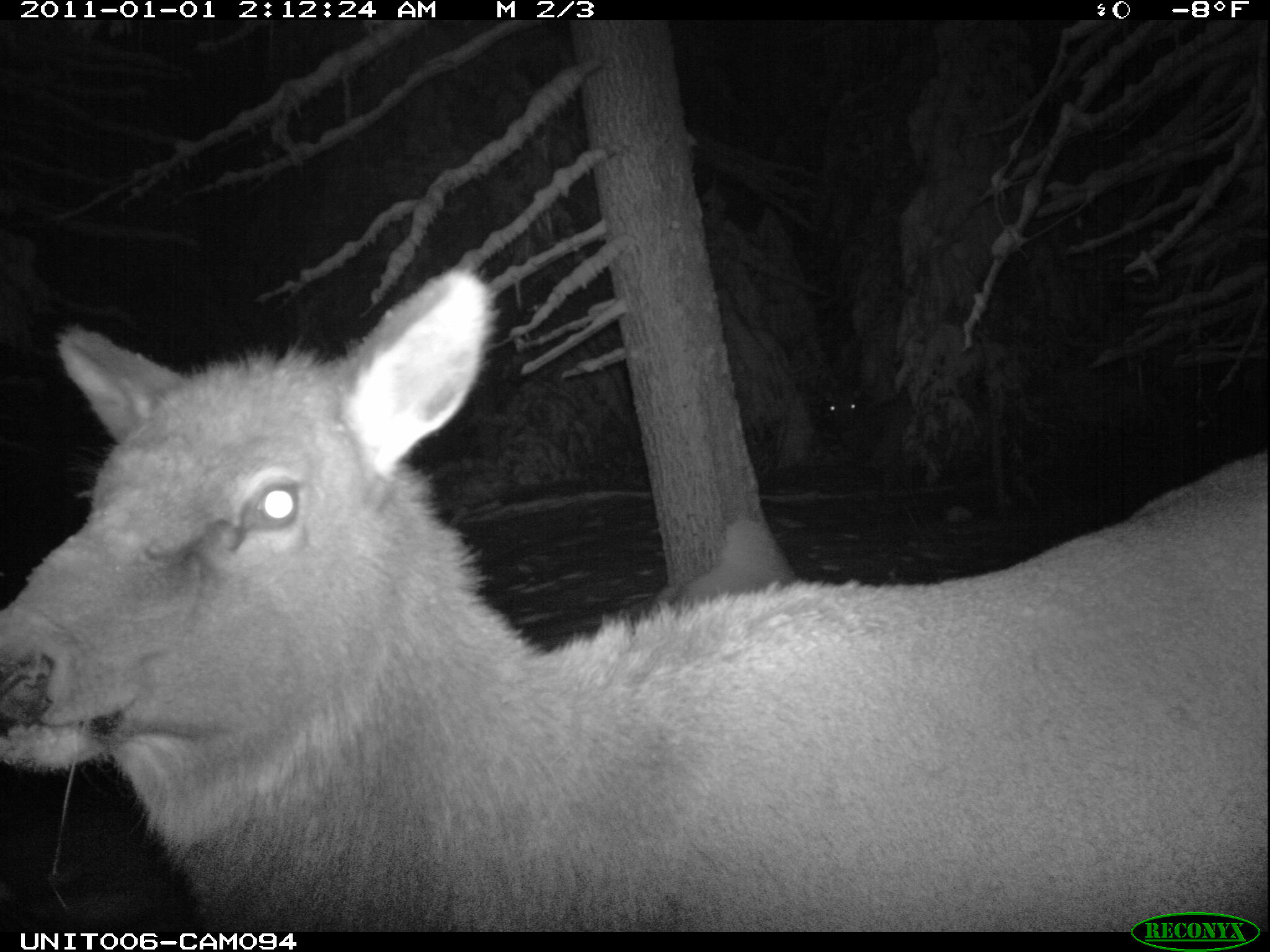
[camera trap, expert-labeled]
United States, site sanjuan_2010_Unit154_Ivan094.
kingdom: Animalia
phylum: Chordata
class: Mammalia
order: Artiodactyla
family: Cervidae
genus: Cervus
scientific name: Cervus elaphus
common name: red deer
Cervus elaphus (red deer).